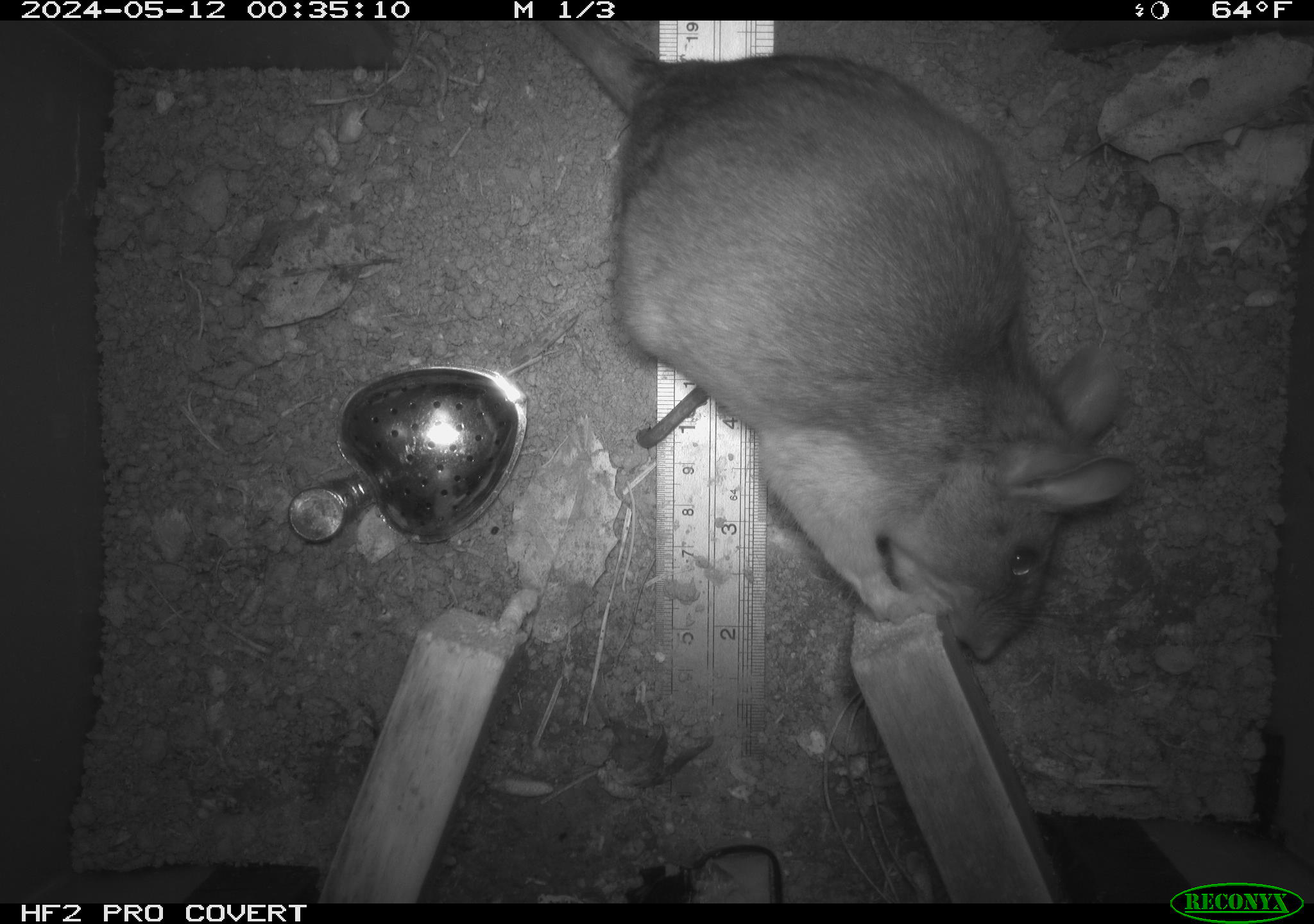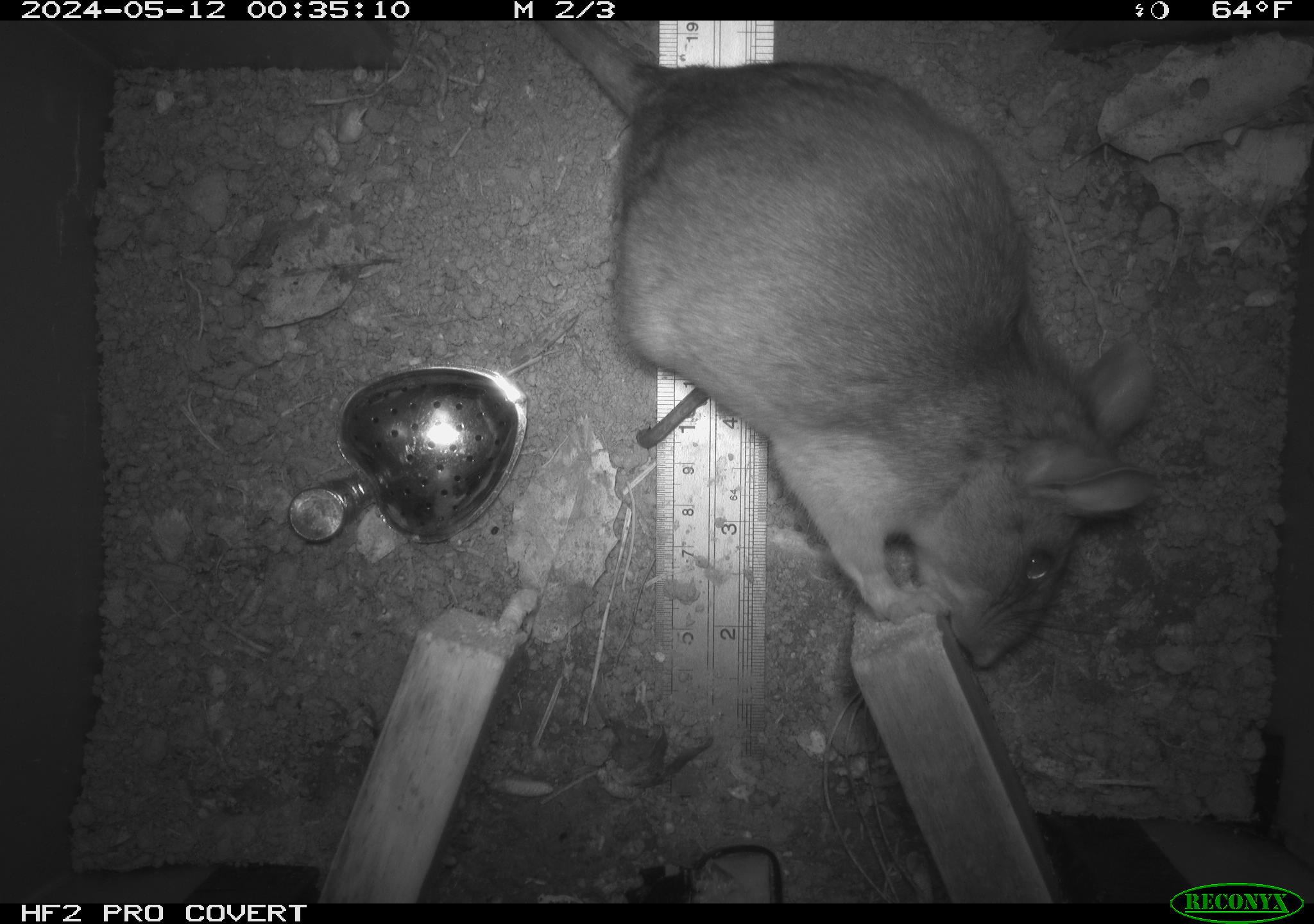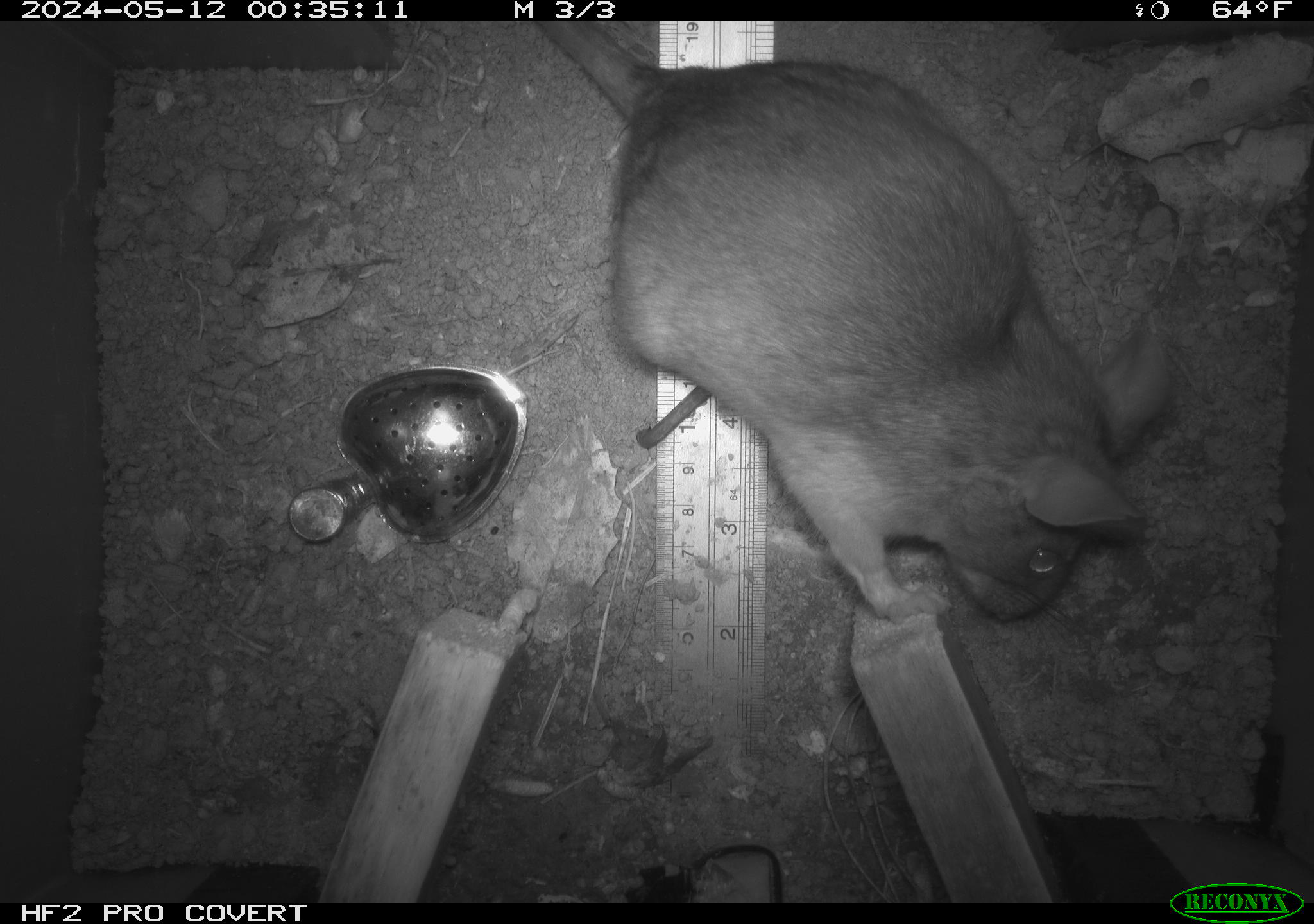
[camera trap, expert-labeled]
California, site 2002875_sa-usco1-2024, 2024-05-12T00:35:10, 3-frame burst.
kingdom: Animalia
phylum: Chordata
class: Mammalia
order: Rodentia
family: Cricetidae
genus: Neotoma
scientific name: Neotoma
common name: pack rat or woodrat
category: neotoma species